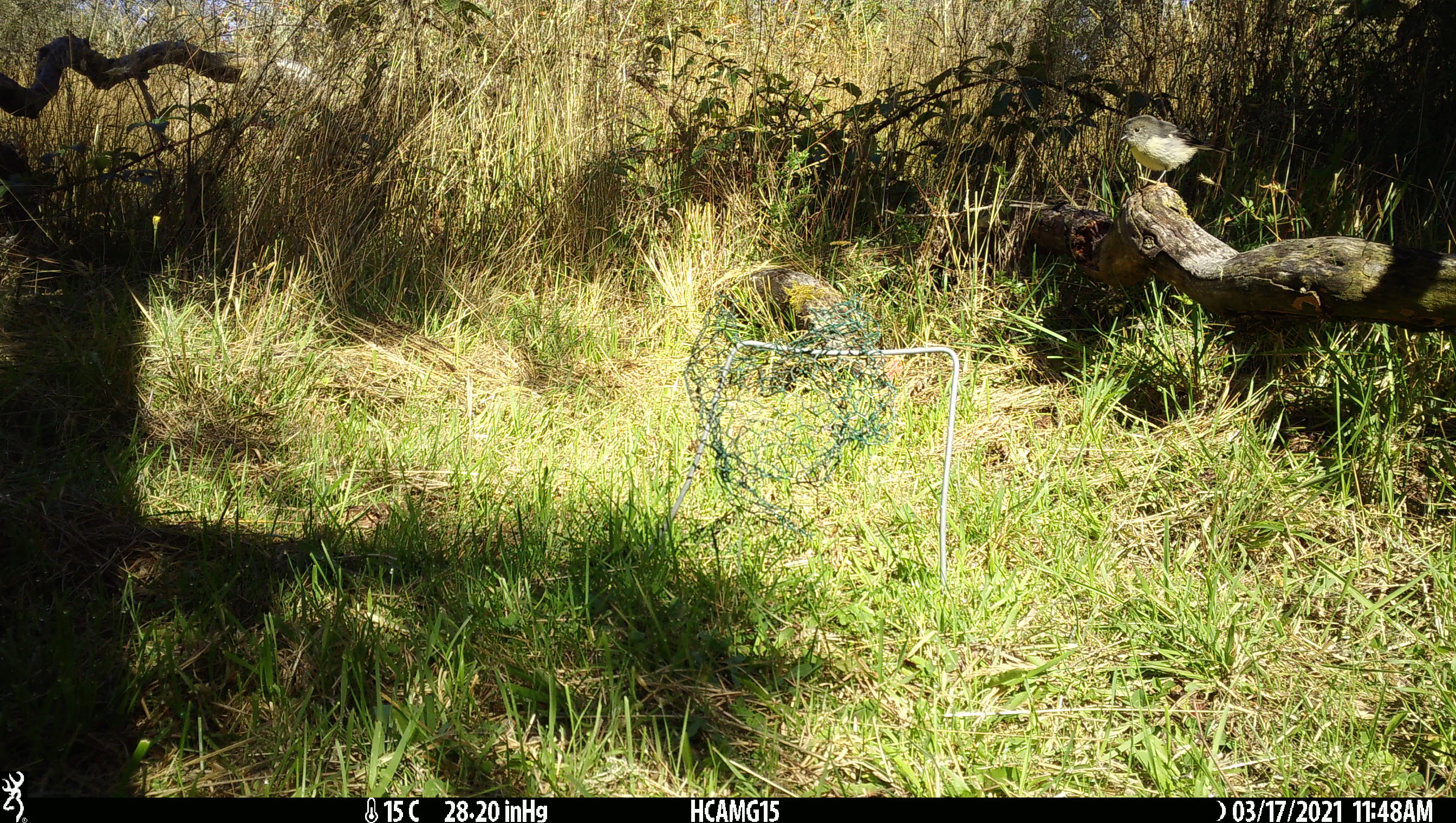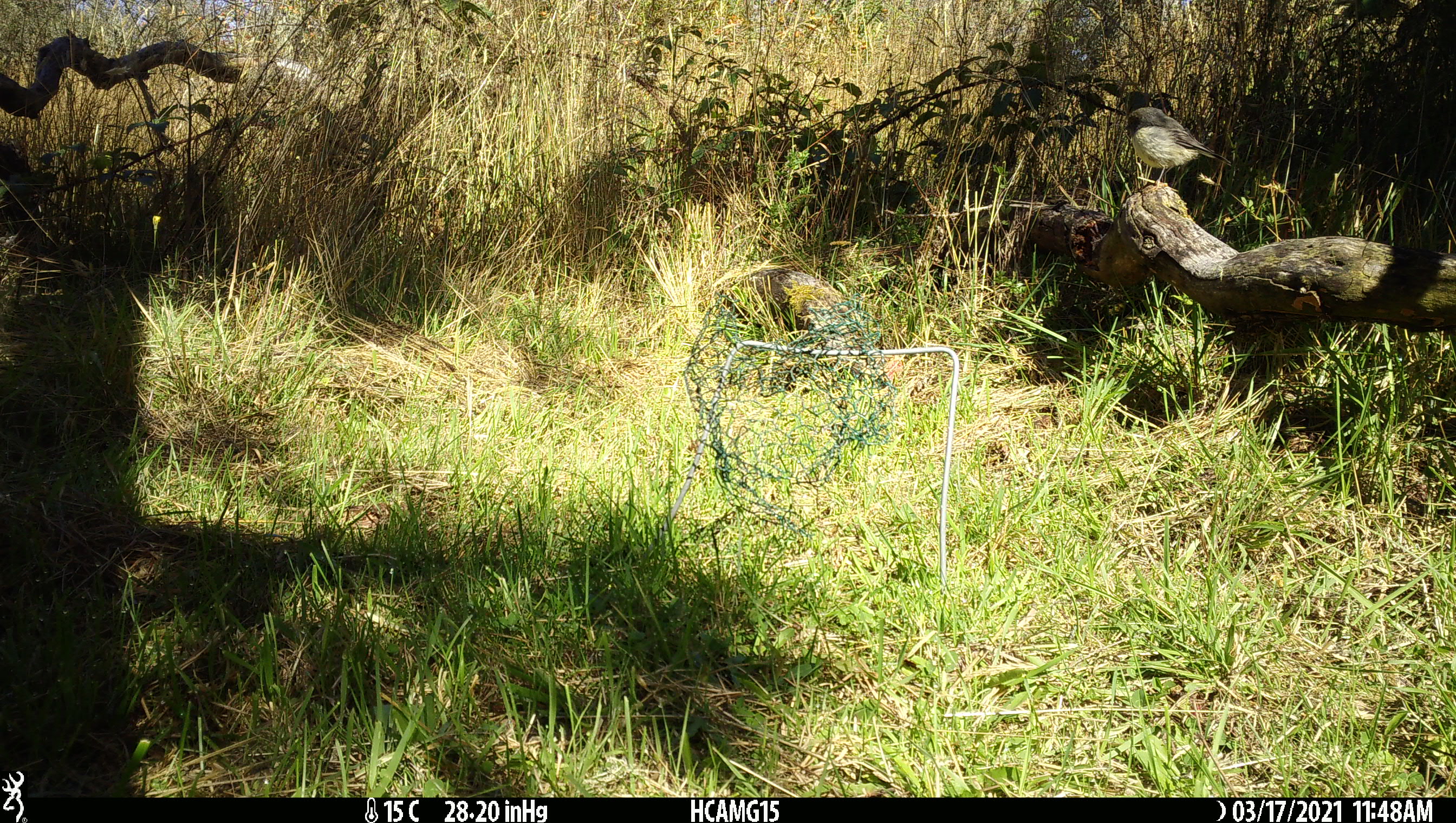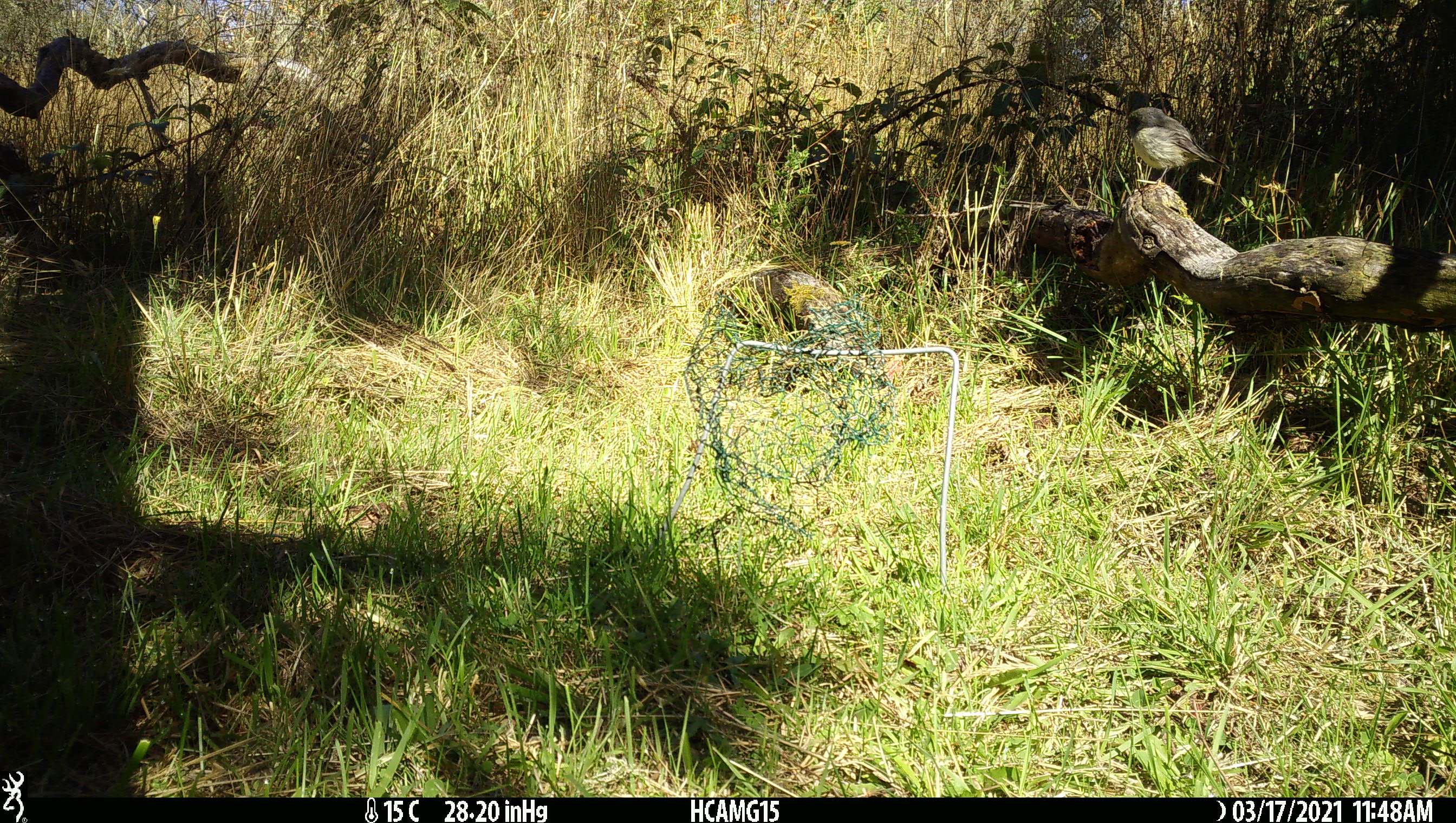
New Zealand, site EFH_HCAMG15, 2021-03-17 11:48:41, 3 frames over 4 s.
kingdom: Animalia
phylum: Chordata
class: Aves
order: Passeriformes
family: Petroicidae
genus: Petroica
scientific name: Petroica macrocephala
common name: tomtit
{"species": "tomtit (Petroica macrocephala)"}